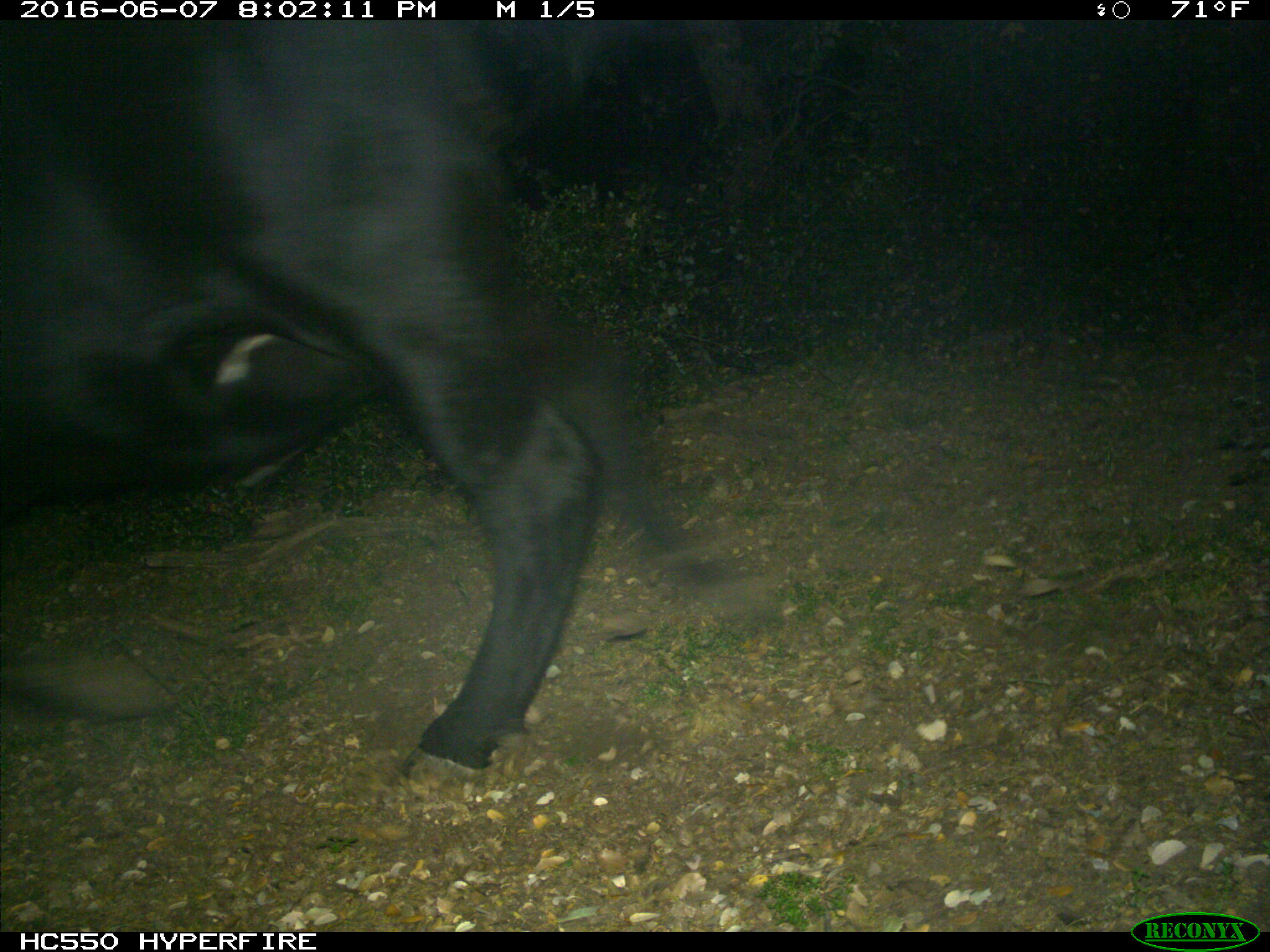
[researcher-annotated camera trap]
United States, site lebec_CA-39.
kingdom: Animalia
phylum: Chordata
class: Mammalia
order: Artiodactyla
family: Bovidae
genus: Bos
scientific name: Bos taurus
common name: domestic cow